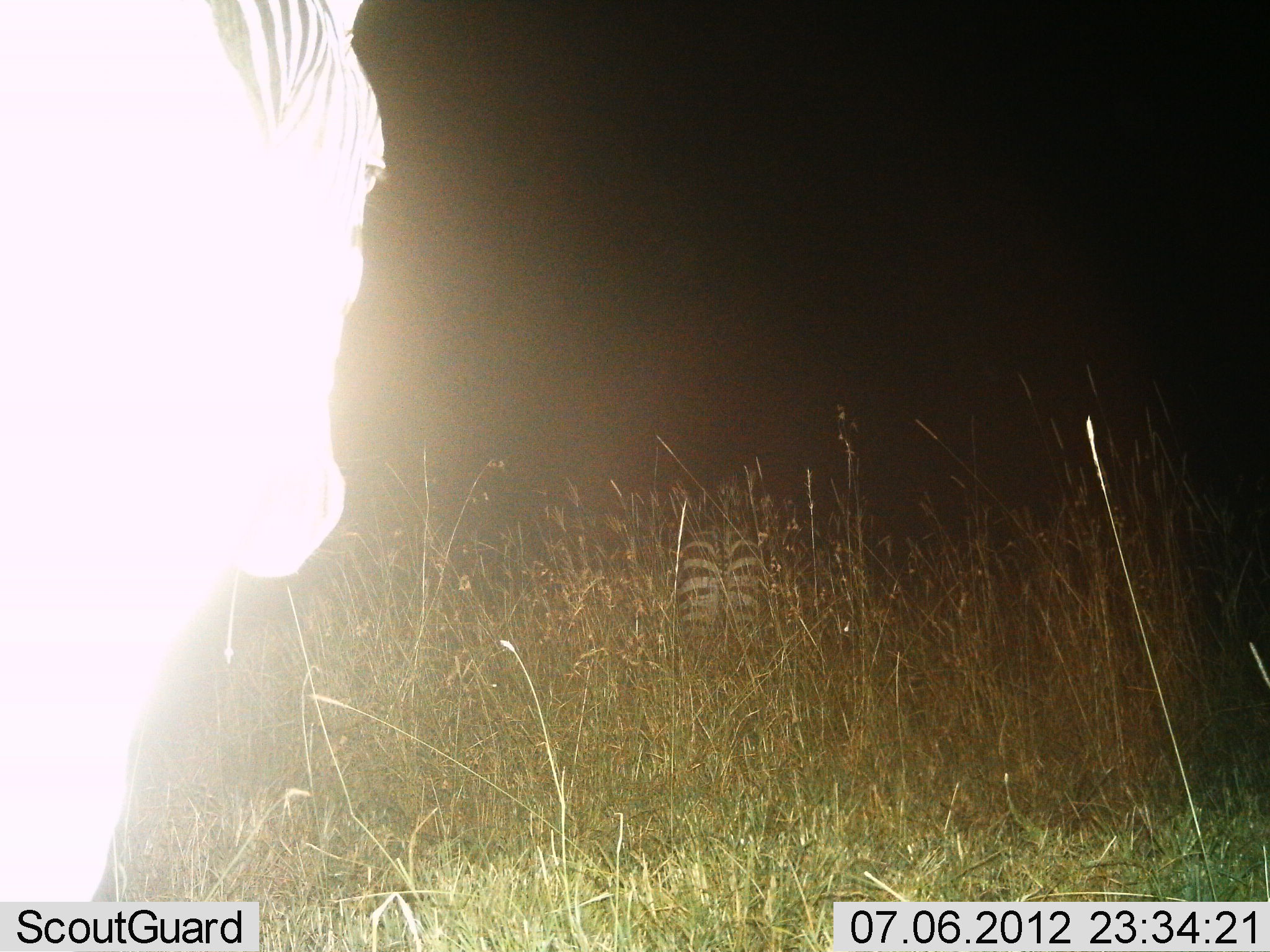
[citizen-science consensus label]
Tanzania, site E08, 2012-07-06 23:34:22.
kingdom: Animalia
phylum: Chordata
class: Mammalia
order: Perissodactyla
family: Equidae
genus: Equus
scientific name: Equus quagga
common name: plains zebra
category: zebra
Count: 2.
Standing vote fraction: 90%.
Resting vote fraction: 0%.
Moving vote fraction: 10%.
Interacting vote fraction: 0%.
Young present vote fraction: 20%.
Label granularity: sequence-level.